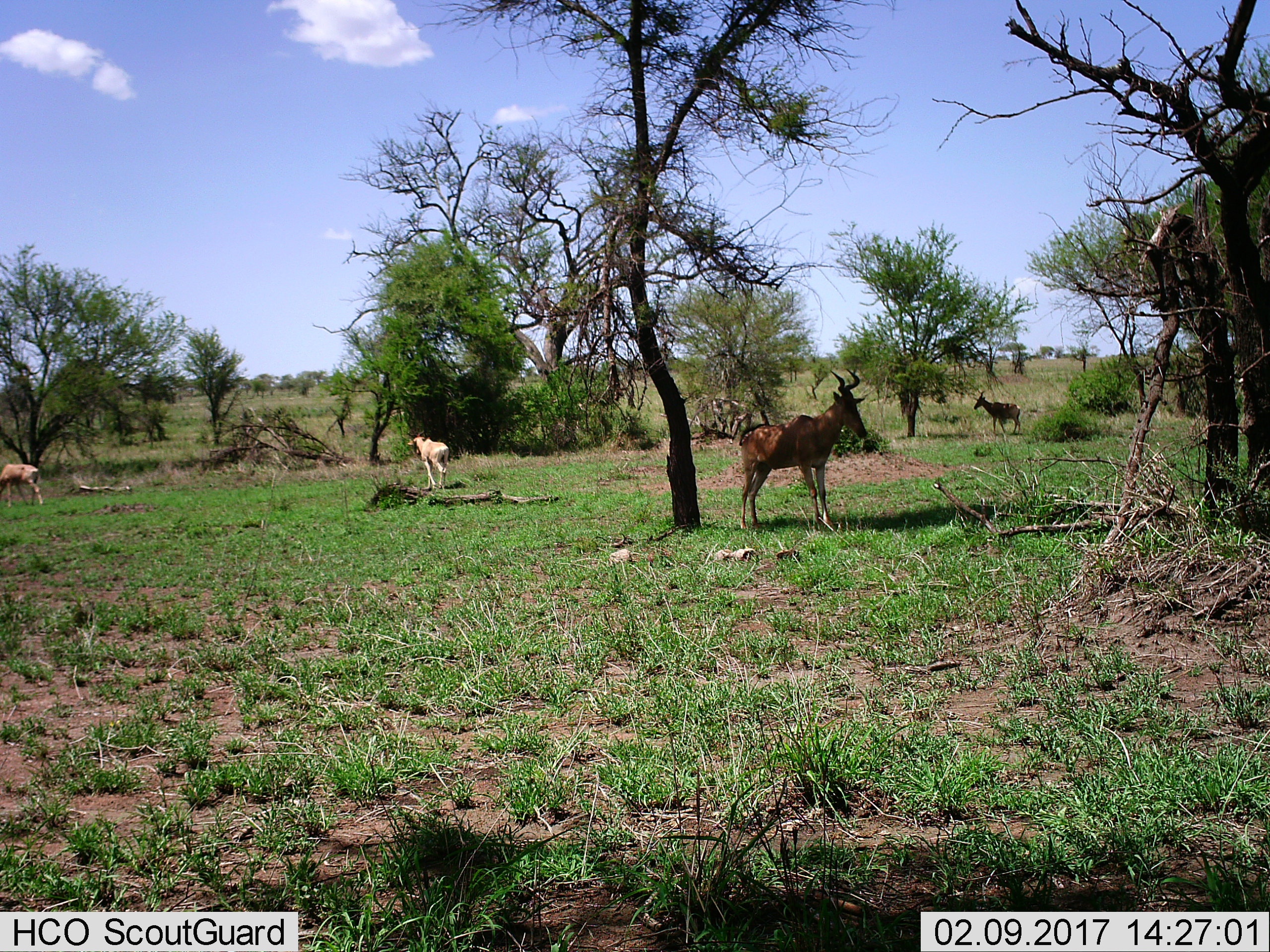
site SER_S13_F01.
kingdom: Animalia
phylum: Chordata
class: Mammalia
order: Artiodactyla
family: Bovidae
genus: Alcelaphus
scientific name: Alcelaphus buselaphus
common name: hartebeest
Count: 4.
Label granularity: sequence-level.